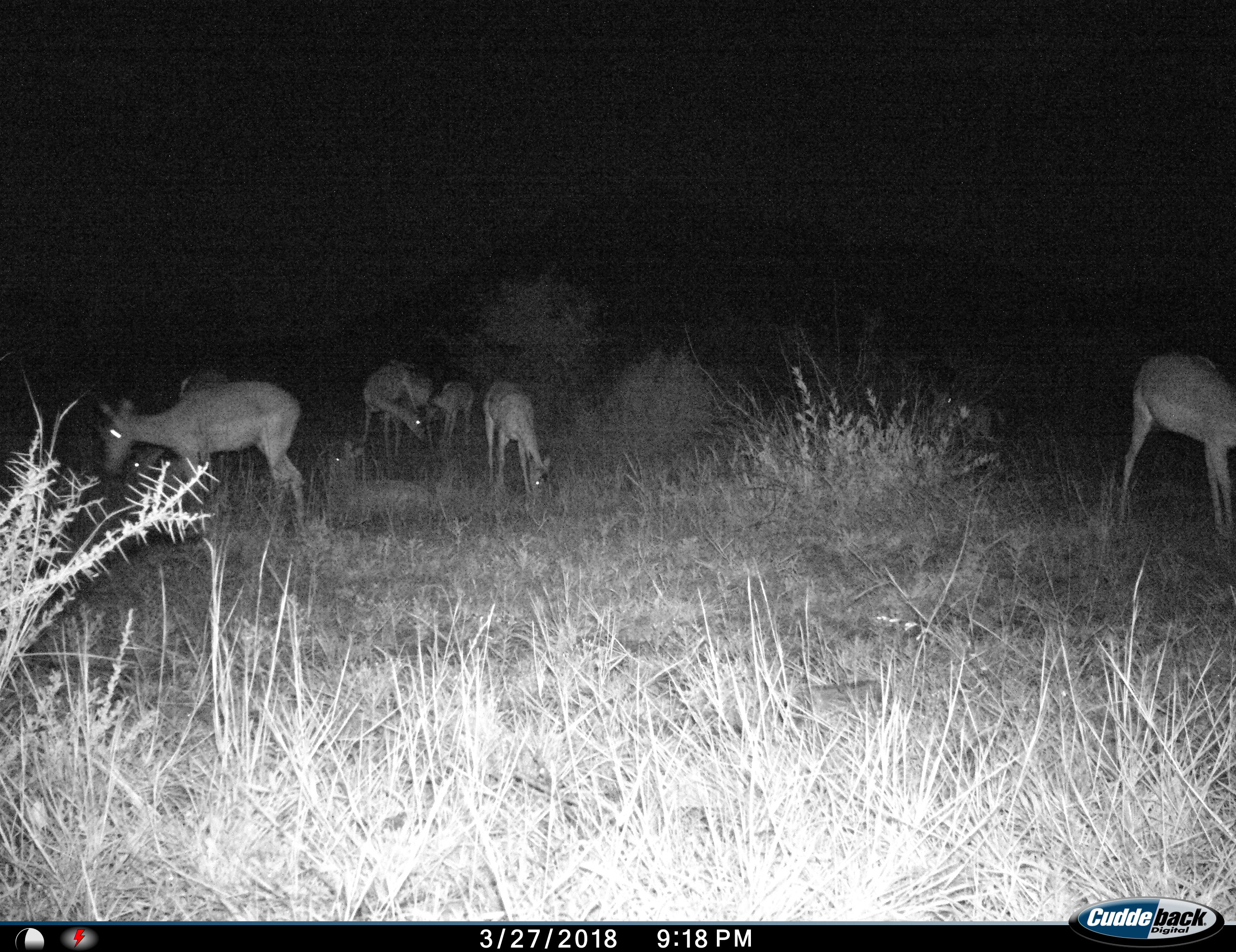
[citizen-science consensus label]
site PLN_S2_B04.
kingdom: Animalia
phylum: Chordata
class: Mammalia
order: Artiodactyla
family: Bovidae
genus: Aepyceros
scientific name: Aepyceros melampus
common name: impala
Impala (Aepyceros melampus), count 7. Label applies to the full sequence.